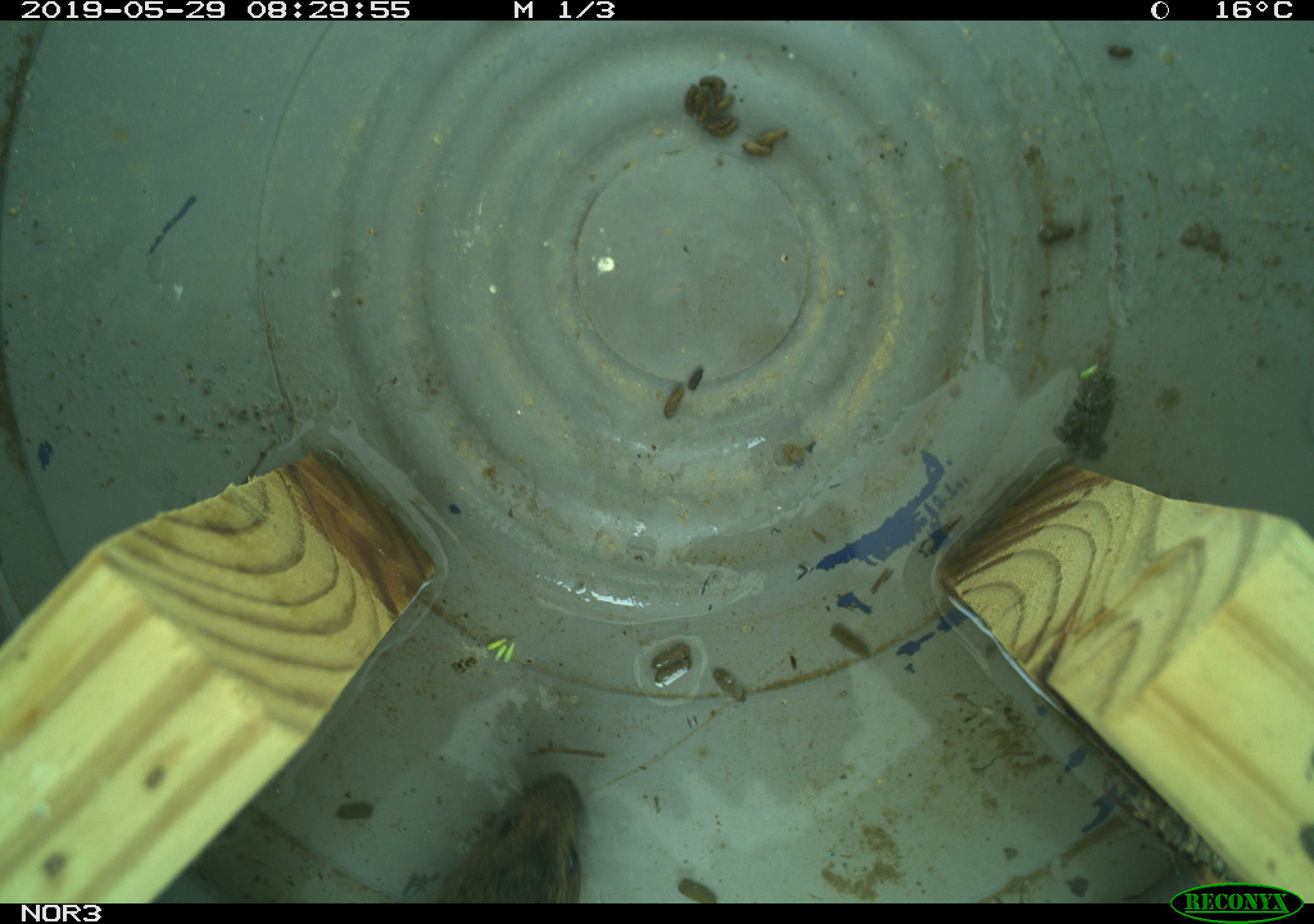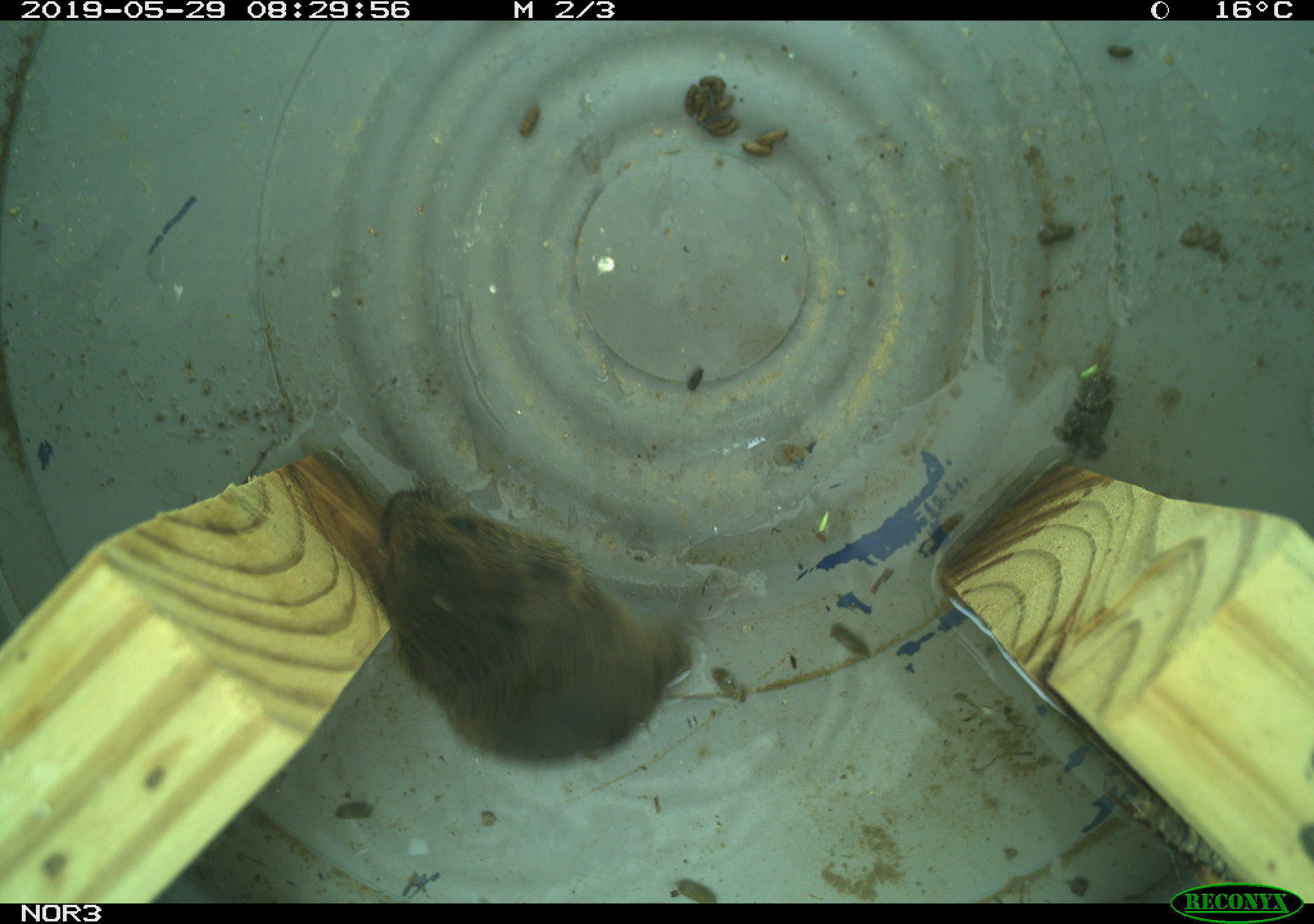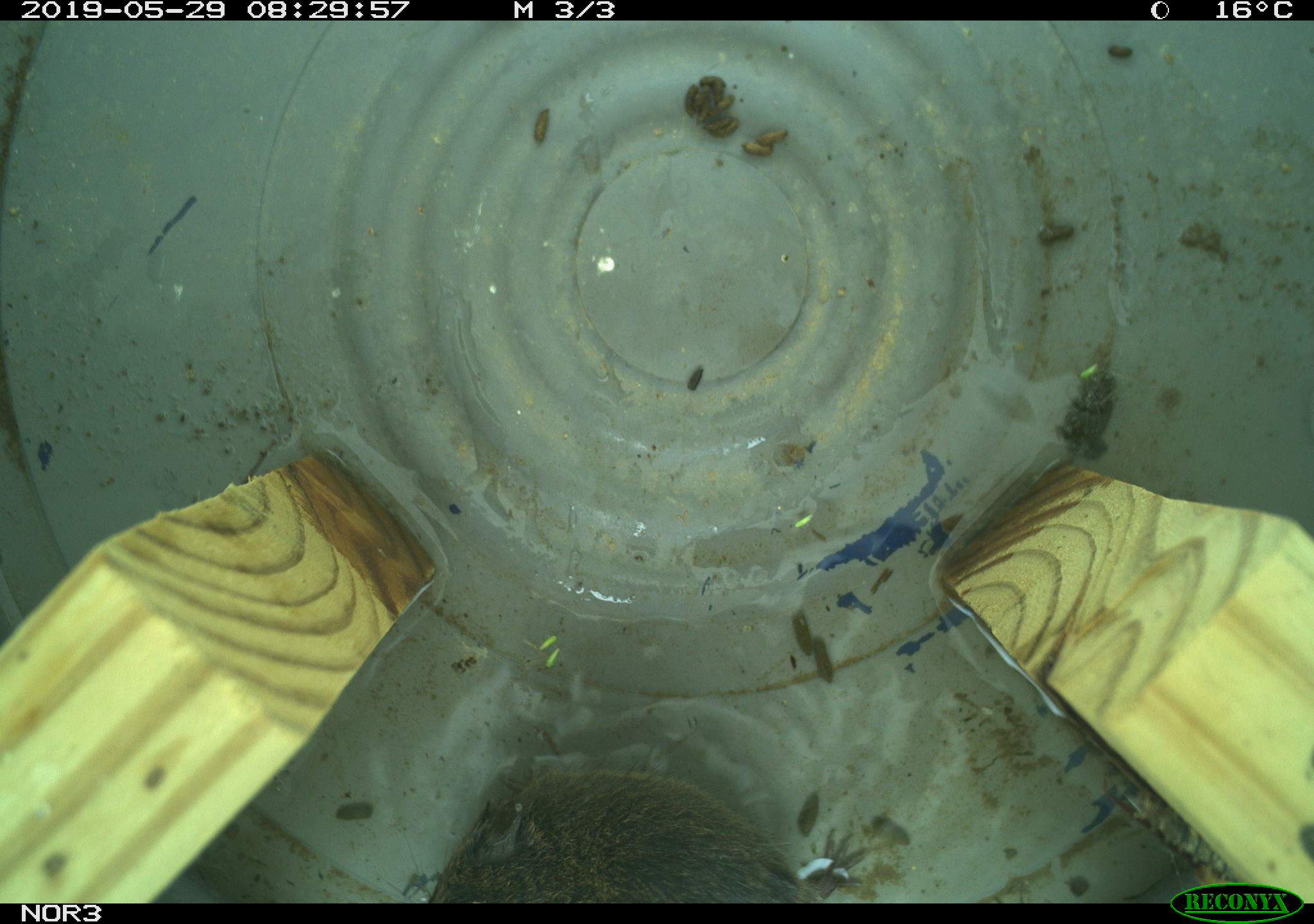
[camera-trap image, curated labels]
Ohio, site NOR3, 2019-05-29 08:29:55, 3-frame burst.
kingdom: Animalia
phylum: Chordata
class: Mammalia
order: Rodentia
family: Cricetidae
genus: Microtus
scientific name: Microtus pennsylvanicus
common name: meadow vole